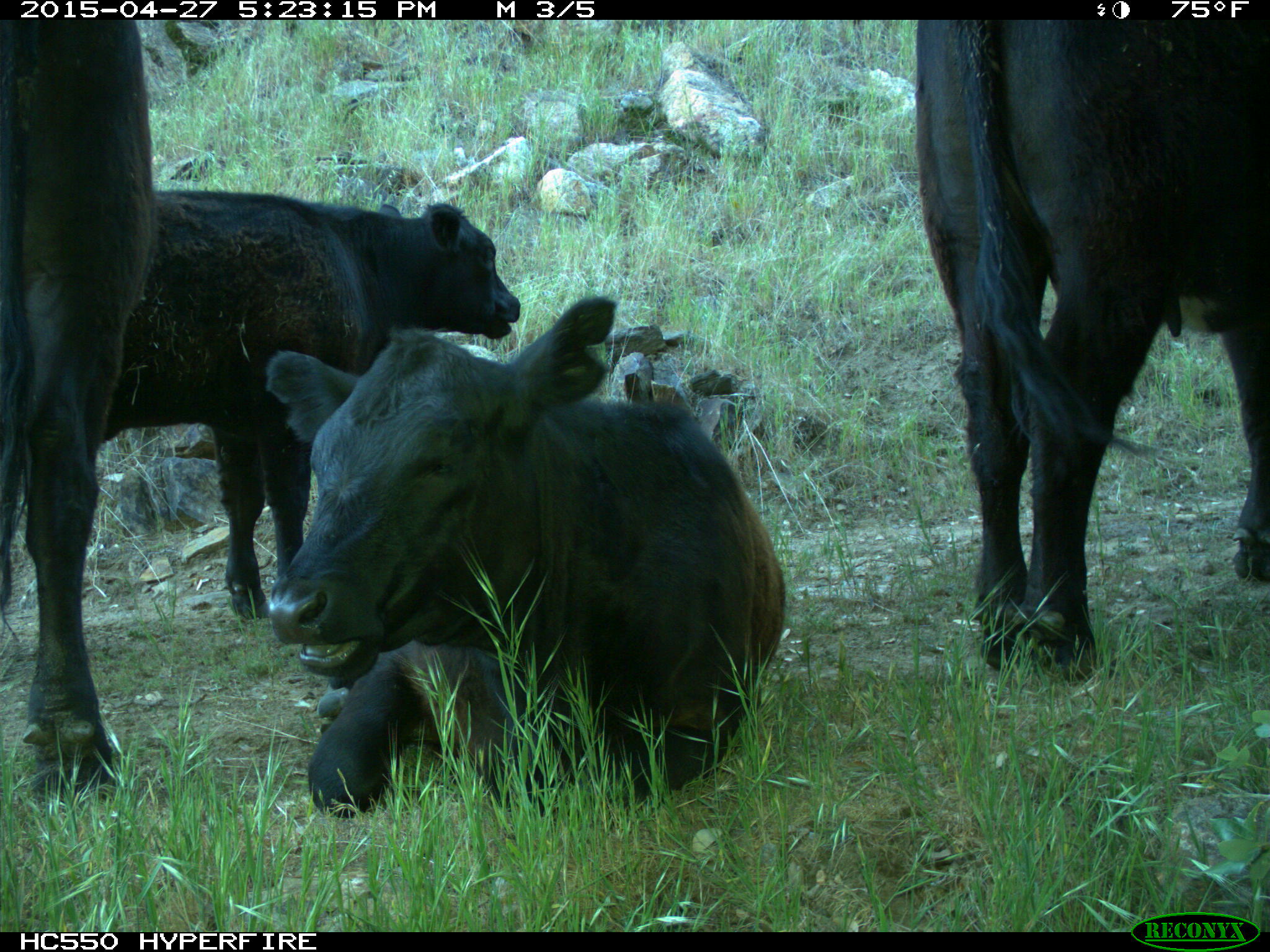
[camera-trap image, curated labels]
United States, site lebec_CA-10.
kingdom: Animalia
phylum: Chordata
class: Mammalia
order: Artiodactyla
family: Bovidae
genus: Bos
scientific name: Bos taurus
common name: domestic cow